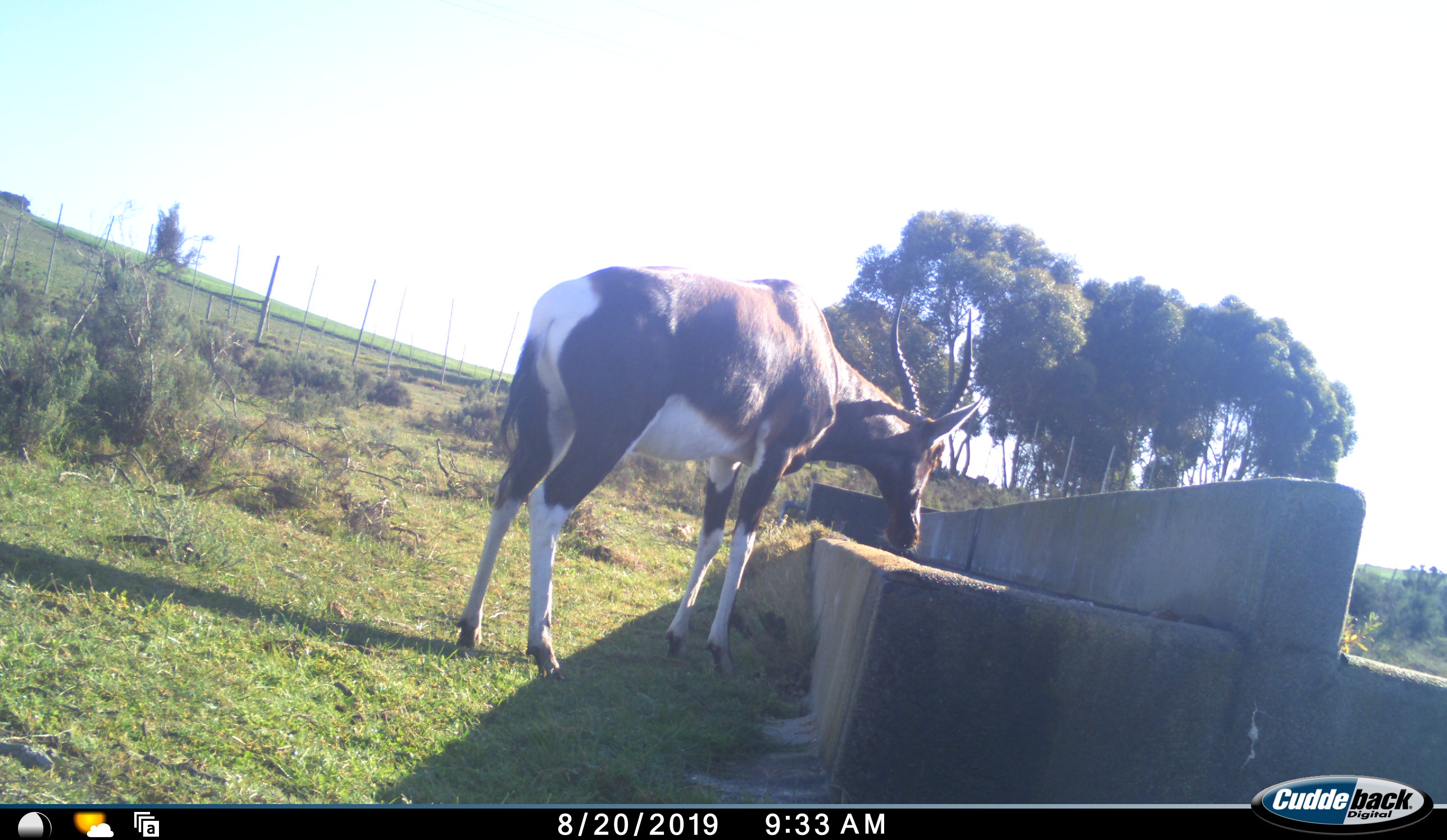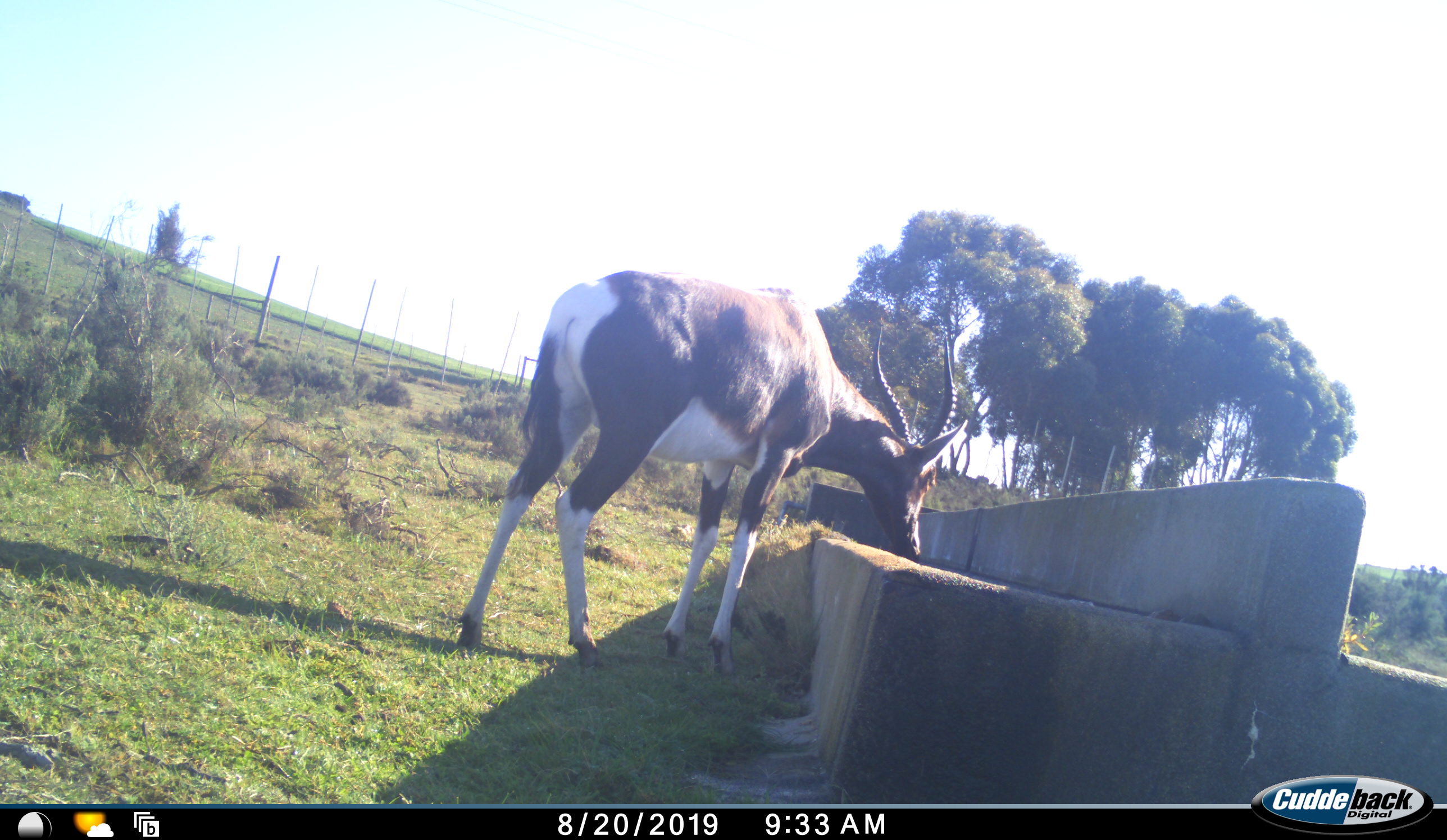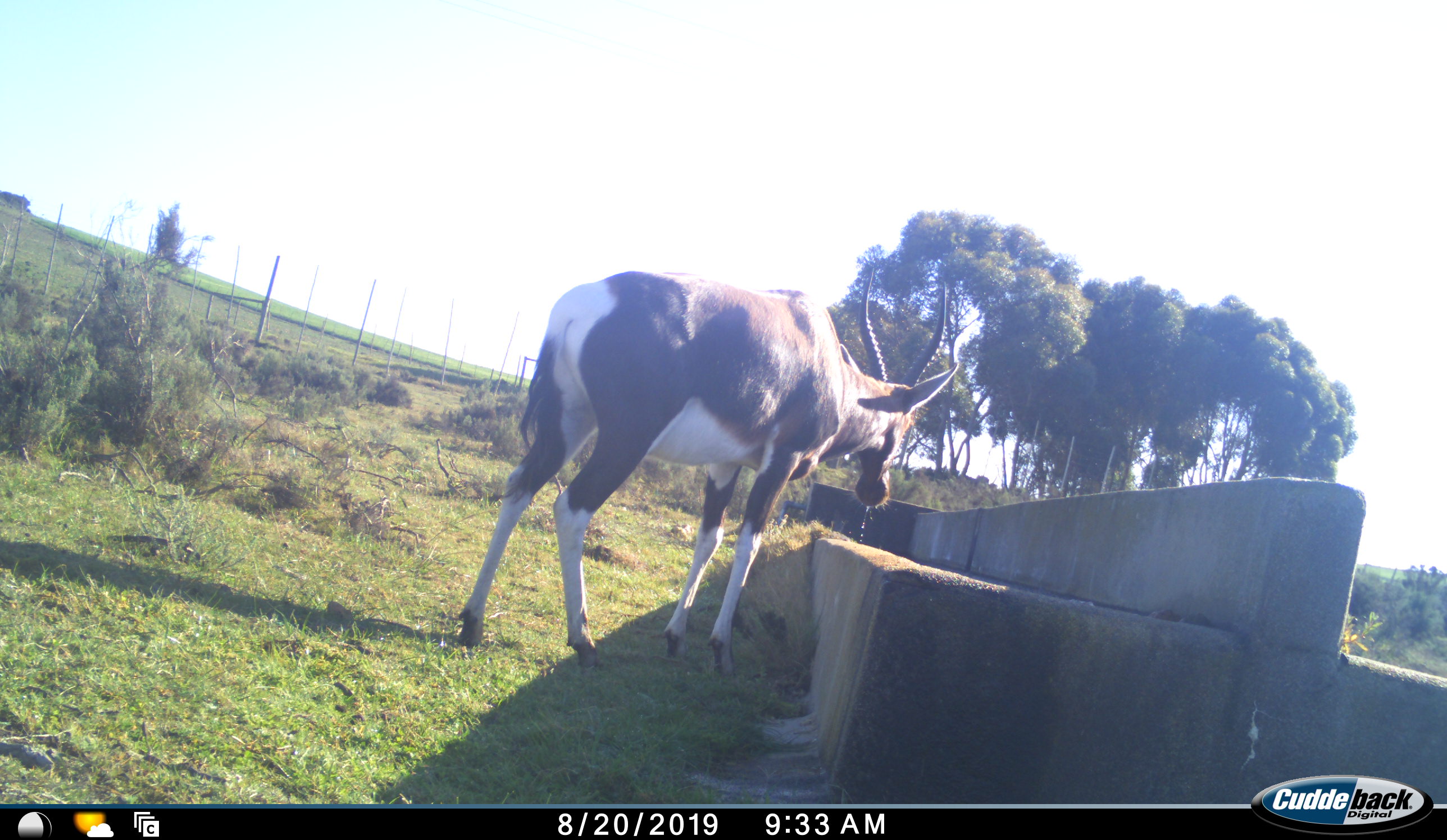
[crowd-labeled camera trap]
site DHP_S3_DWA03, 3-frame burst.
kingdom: Animalia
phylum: Chordata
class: Mammalia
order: Artiodactyla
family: Bovidae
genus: Damaliscus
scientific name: Damaliscus pygargus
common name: bontebok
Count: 1.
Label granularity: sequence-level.